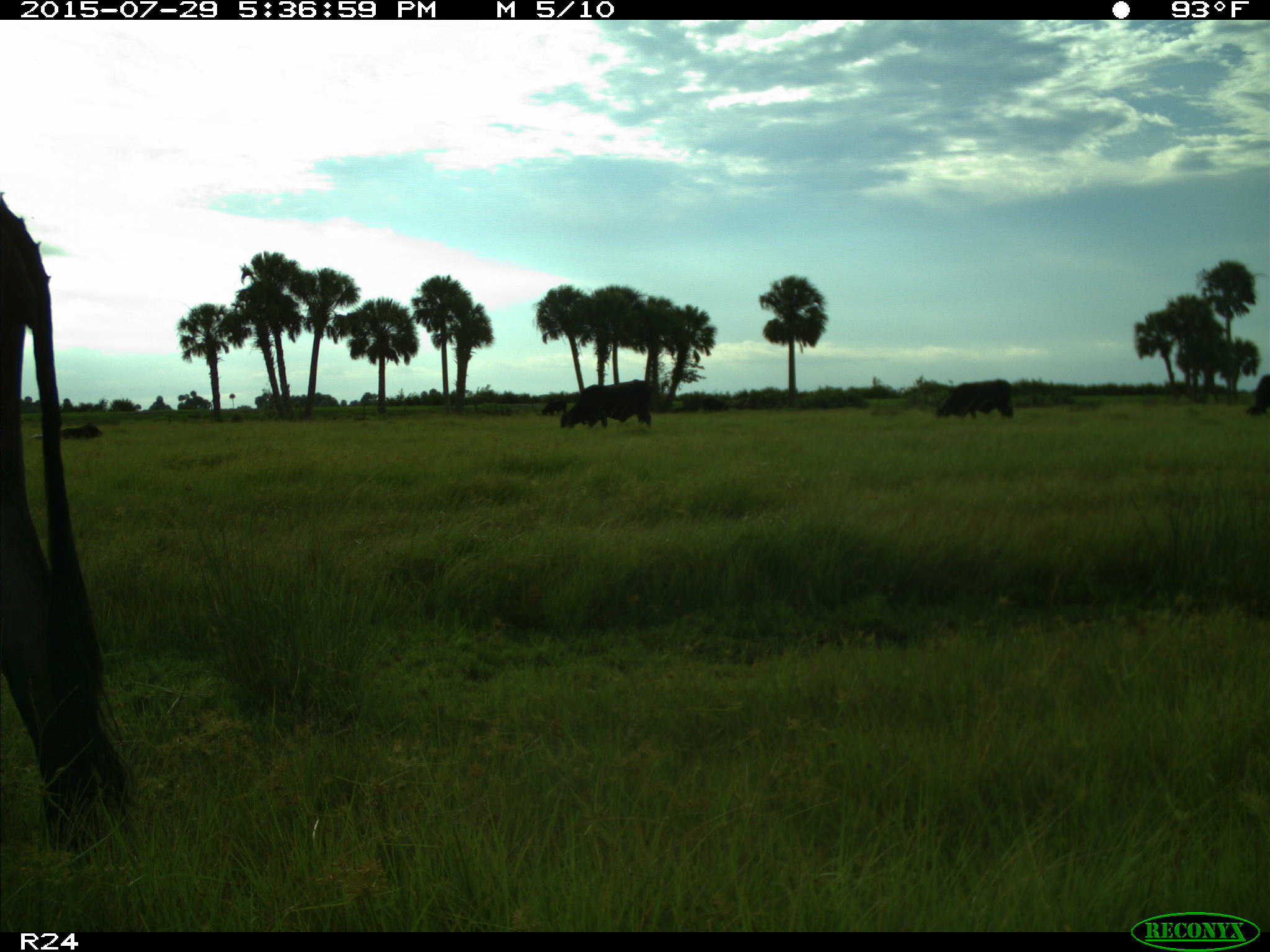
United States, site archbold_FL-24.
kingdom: Animalia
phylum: Chordata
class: Mammalia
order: Artiodactyla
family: Bovidae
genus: Bos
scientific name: Bos taurus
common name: domestic cow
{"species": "Bos taurus (domestic cow)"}